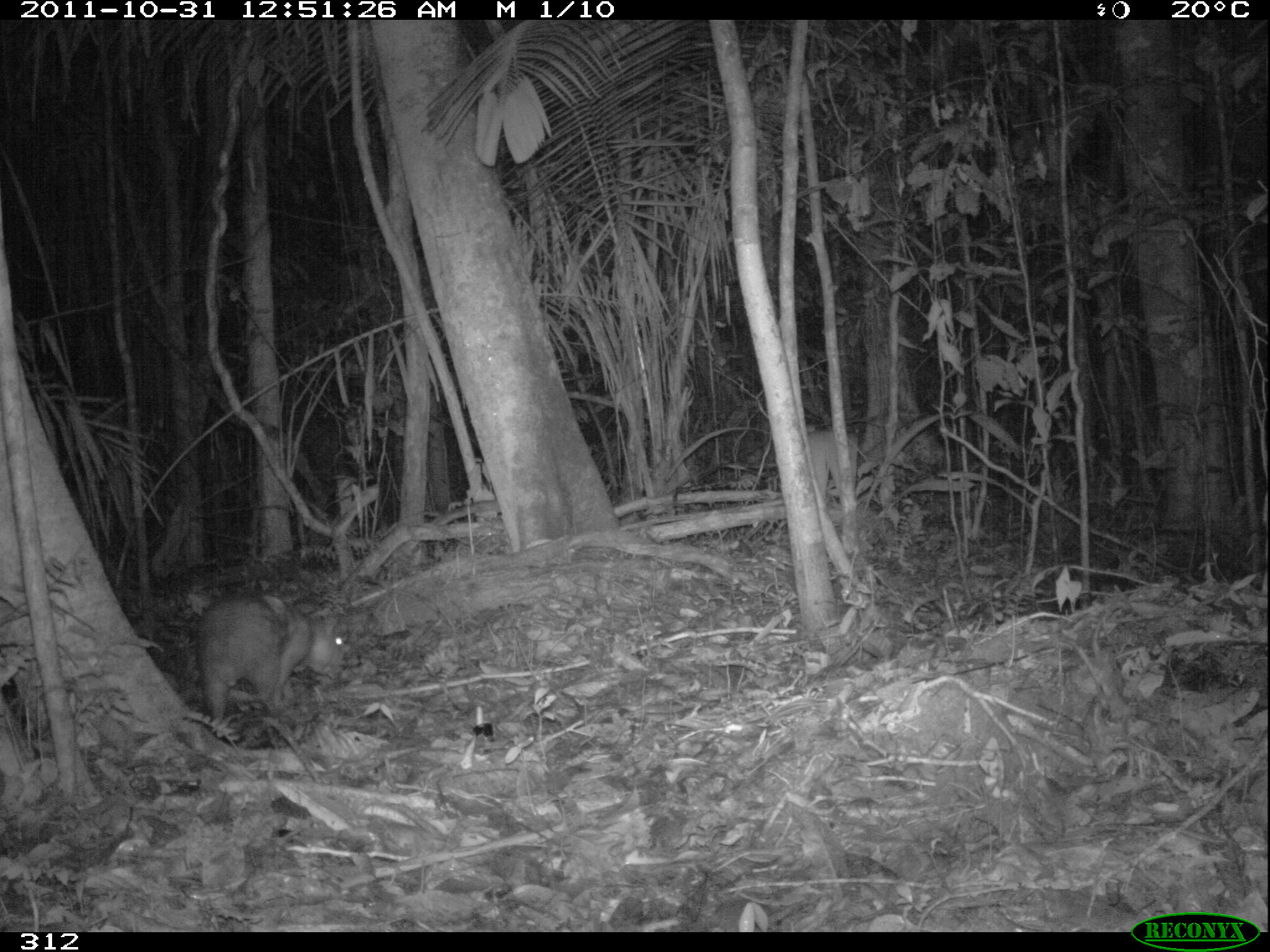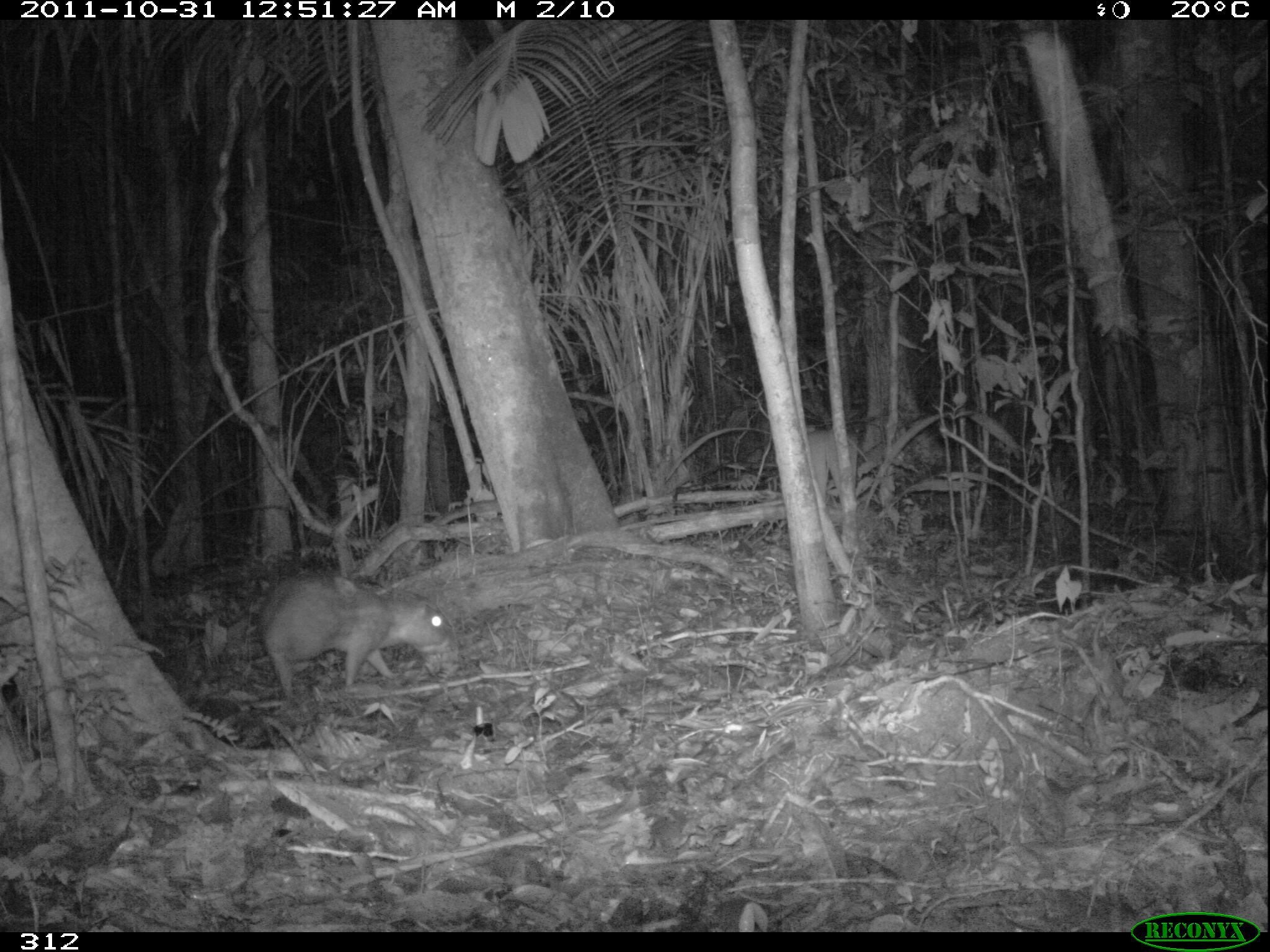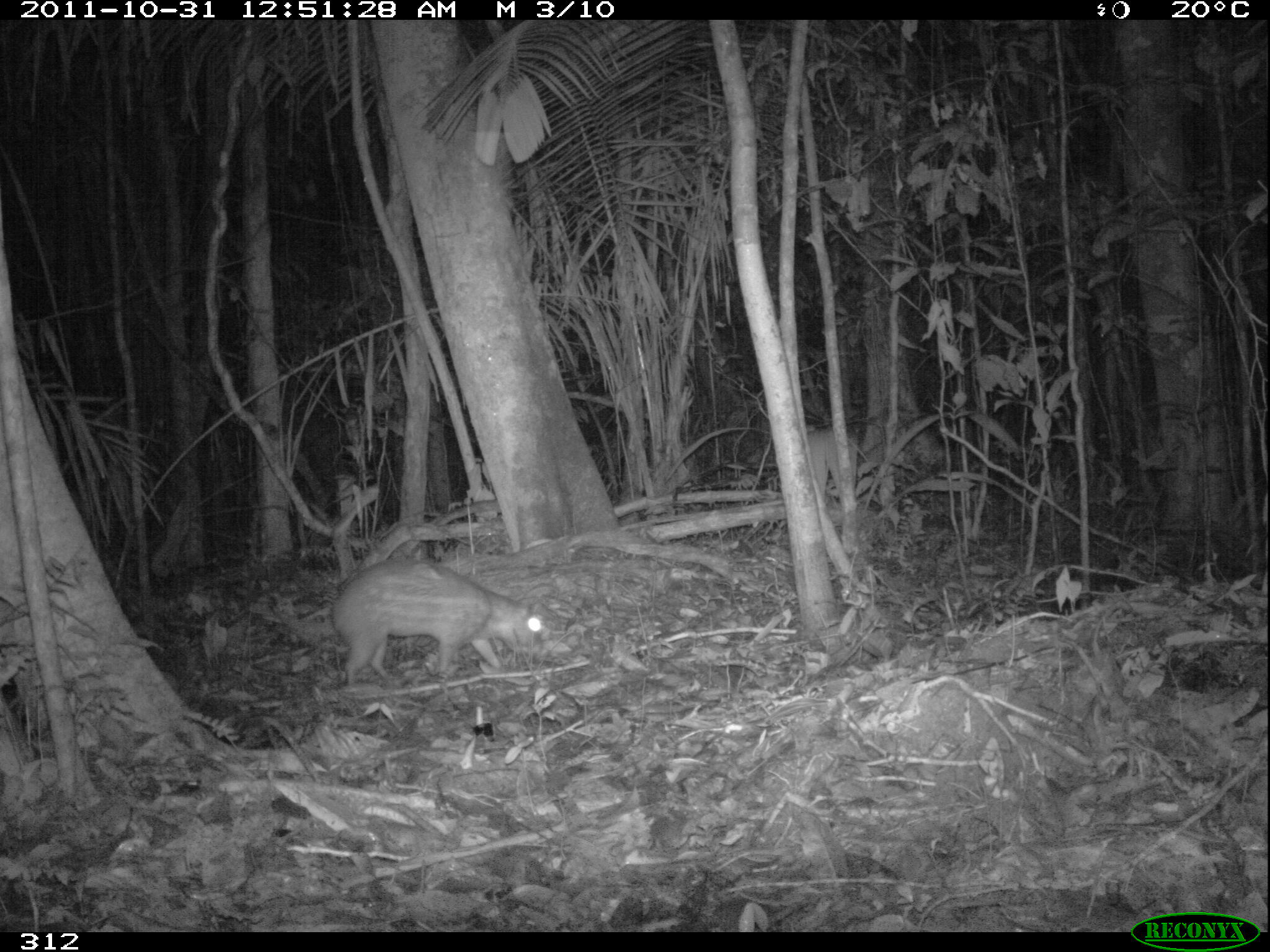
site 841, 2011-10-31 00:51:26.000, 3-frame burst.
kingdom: Animalia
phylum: Chordata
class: Mammalia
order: Rodentia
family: Cuniculidae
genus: Cuniculus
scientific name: Cuniculus paca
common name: spotted paca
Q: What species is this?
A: Cuniculus paca (spotted paca).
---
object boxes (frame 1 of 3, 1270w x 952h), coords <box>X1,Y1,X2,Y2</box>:
cuniculus paca: <box>190,589,347,722</box>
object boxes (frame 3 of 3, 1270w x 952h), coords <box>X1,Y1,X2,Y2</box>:
cuniculus paca: <box>327,554,544,687</box>